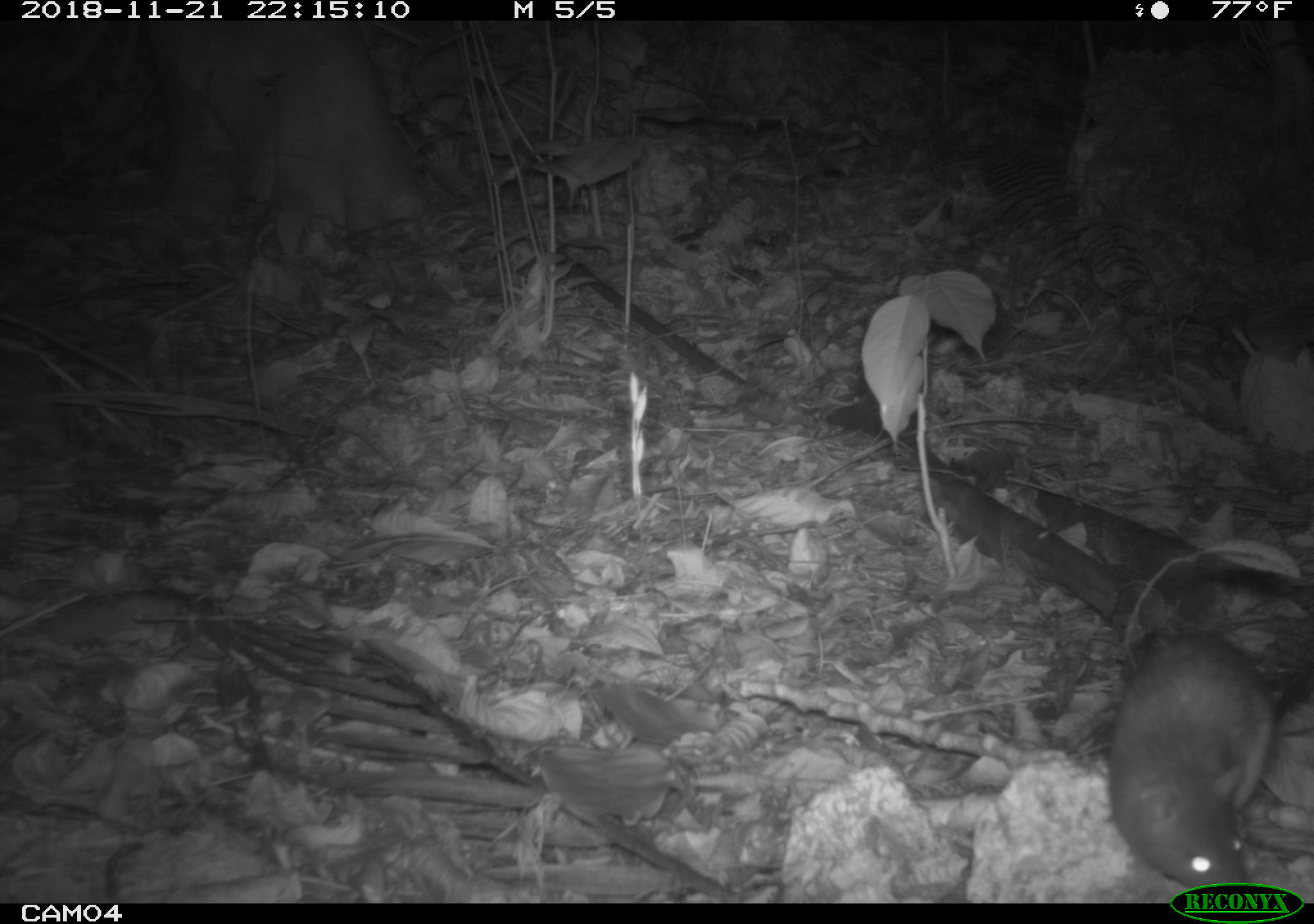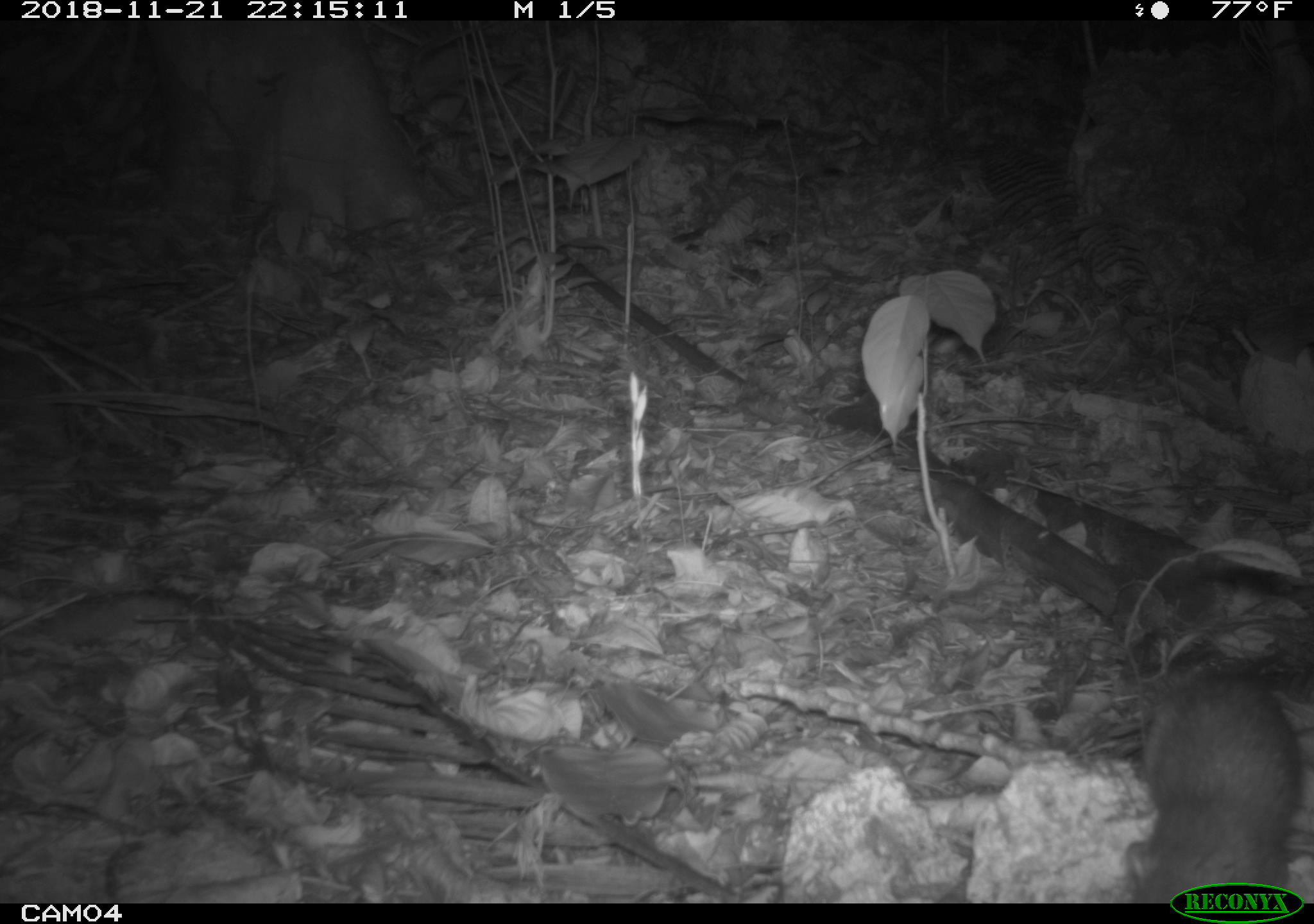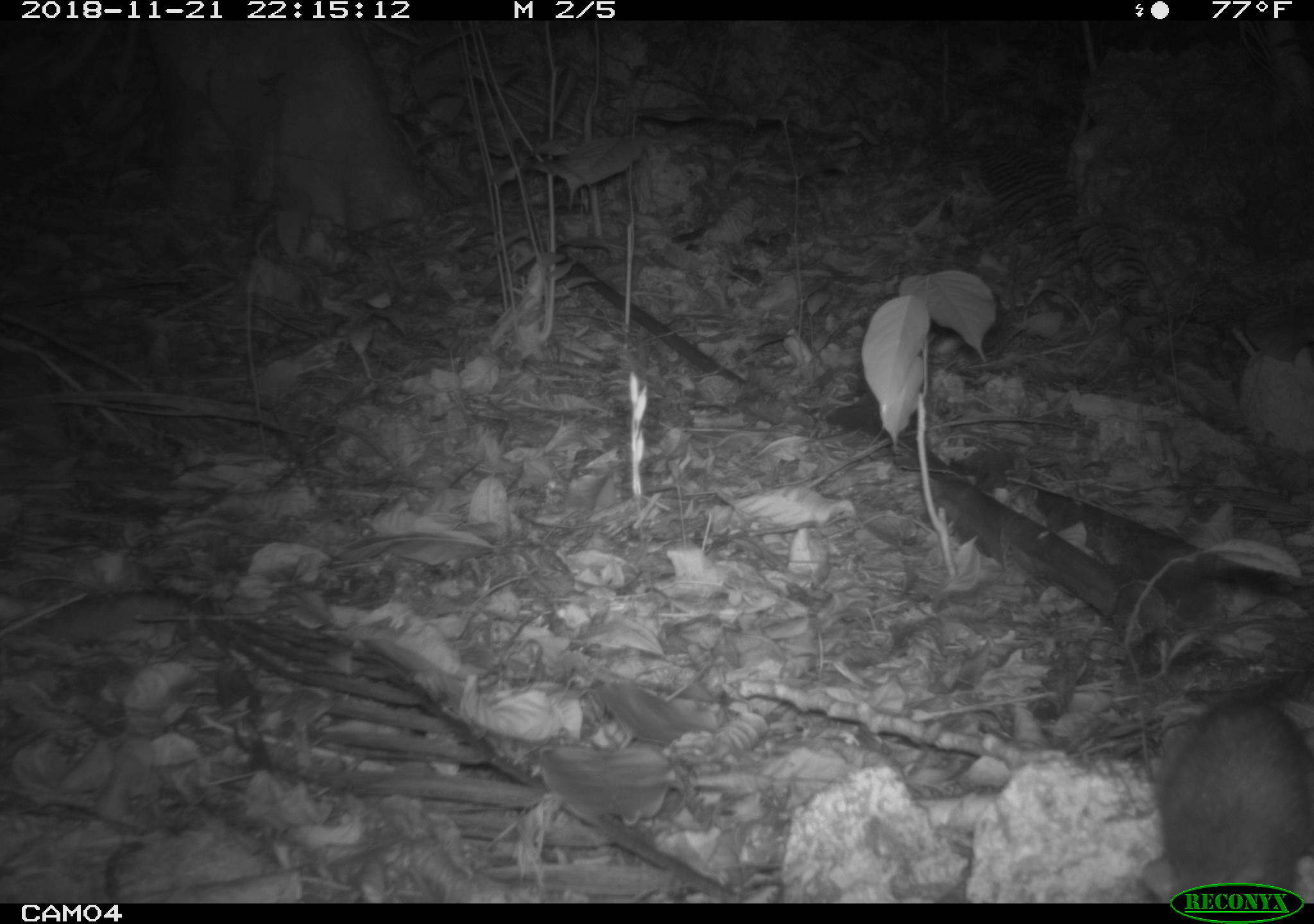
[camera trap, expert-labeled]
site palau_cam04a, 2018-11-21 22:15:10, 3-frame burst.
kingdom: Animalia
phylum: Chordata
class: Mammalia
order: Rodentia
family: Muridae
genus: Rattus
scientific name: Rattus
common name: rat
Rat (Rattus).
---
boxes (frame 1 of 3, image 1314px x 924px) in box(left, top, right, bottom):
rat: box(1104, 617, 1292, 892)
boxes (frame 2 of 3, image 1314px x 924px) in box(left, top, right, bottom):
rat: box(1121, 666, 1308, 900)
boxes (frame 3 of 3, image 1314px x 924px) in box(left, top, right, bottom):
rat: box(1136, 689, 1314, 903)